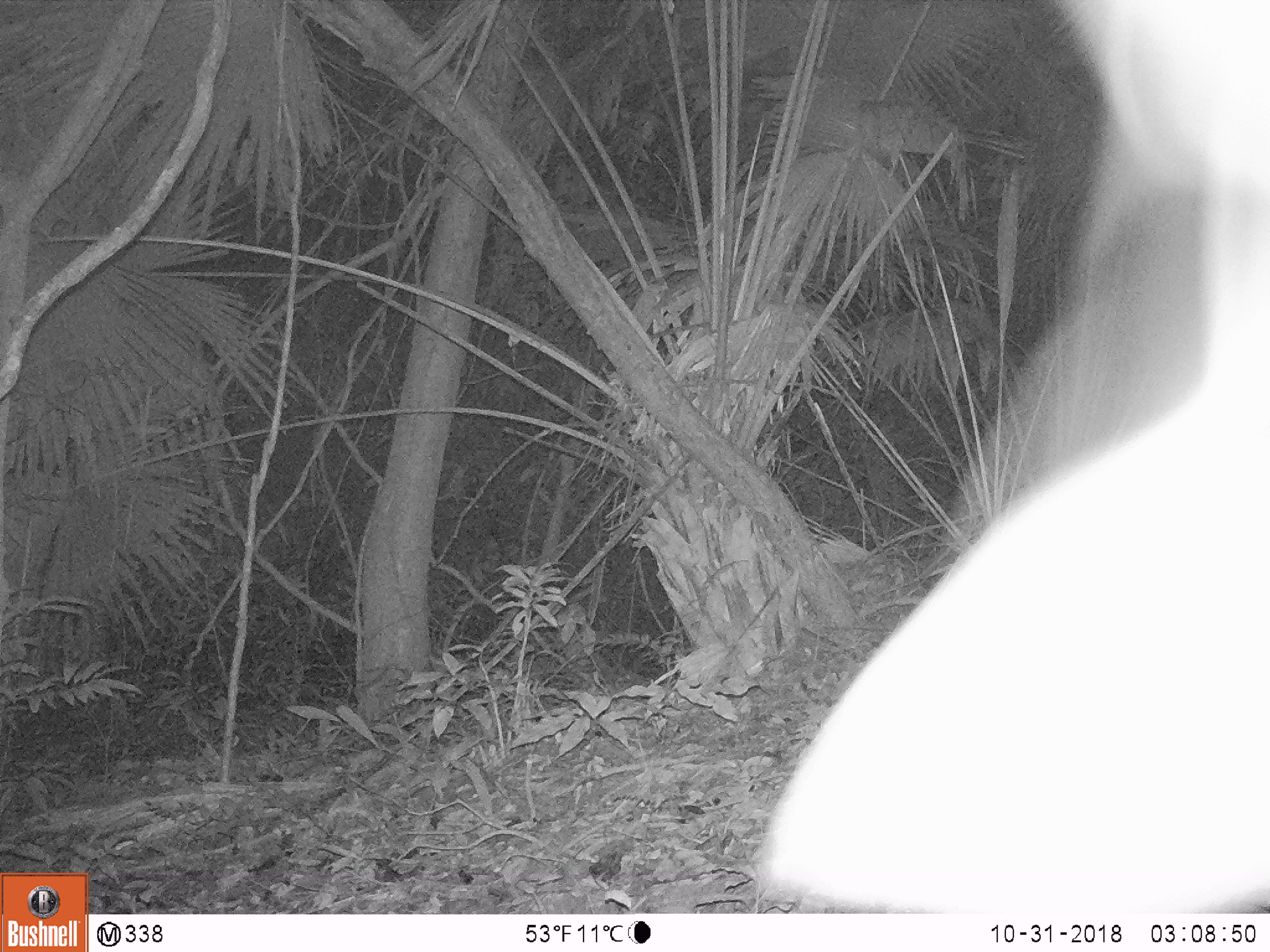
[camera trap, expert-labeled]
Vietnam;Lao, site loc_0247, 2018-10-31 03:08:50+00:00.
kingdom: Animalia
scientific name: Animalia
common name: animal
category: unidentified animal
Unidentified animal (animal) (Animalia). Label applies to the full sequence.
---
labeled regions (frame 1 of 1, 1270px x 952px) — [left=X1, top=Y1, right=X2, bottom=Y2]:
unidentified animal: [left=748, top=0, right=1269, bottom=914]